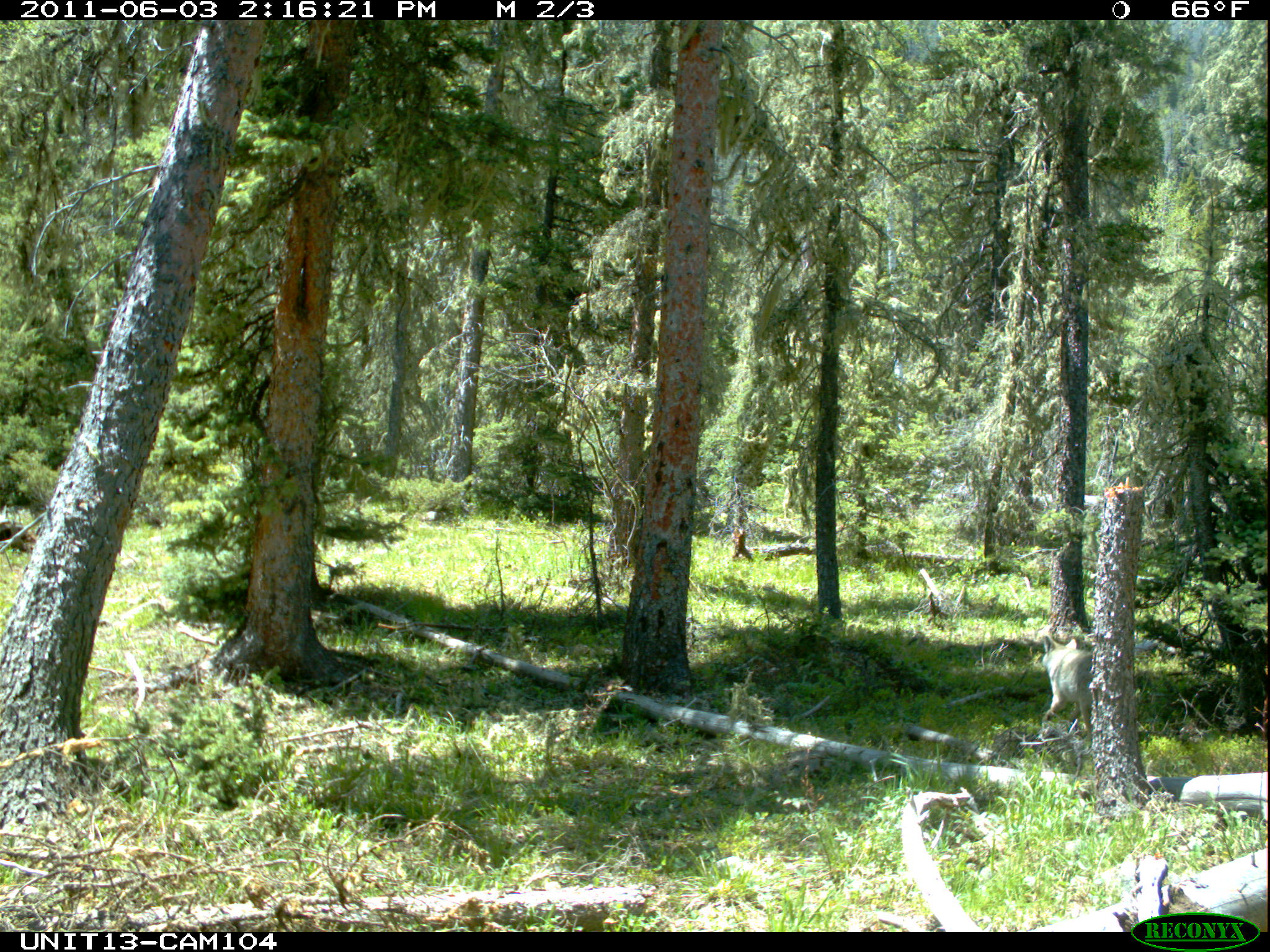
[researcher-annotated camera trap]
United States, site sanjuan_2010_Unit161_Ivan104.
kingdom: Animalia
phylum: Chordata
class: Mammalia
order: Carnivora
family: Canidae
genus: Canis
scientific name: Canis latrans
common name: coyote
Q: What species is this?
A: Canis latrans (coyote).